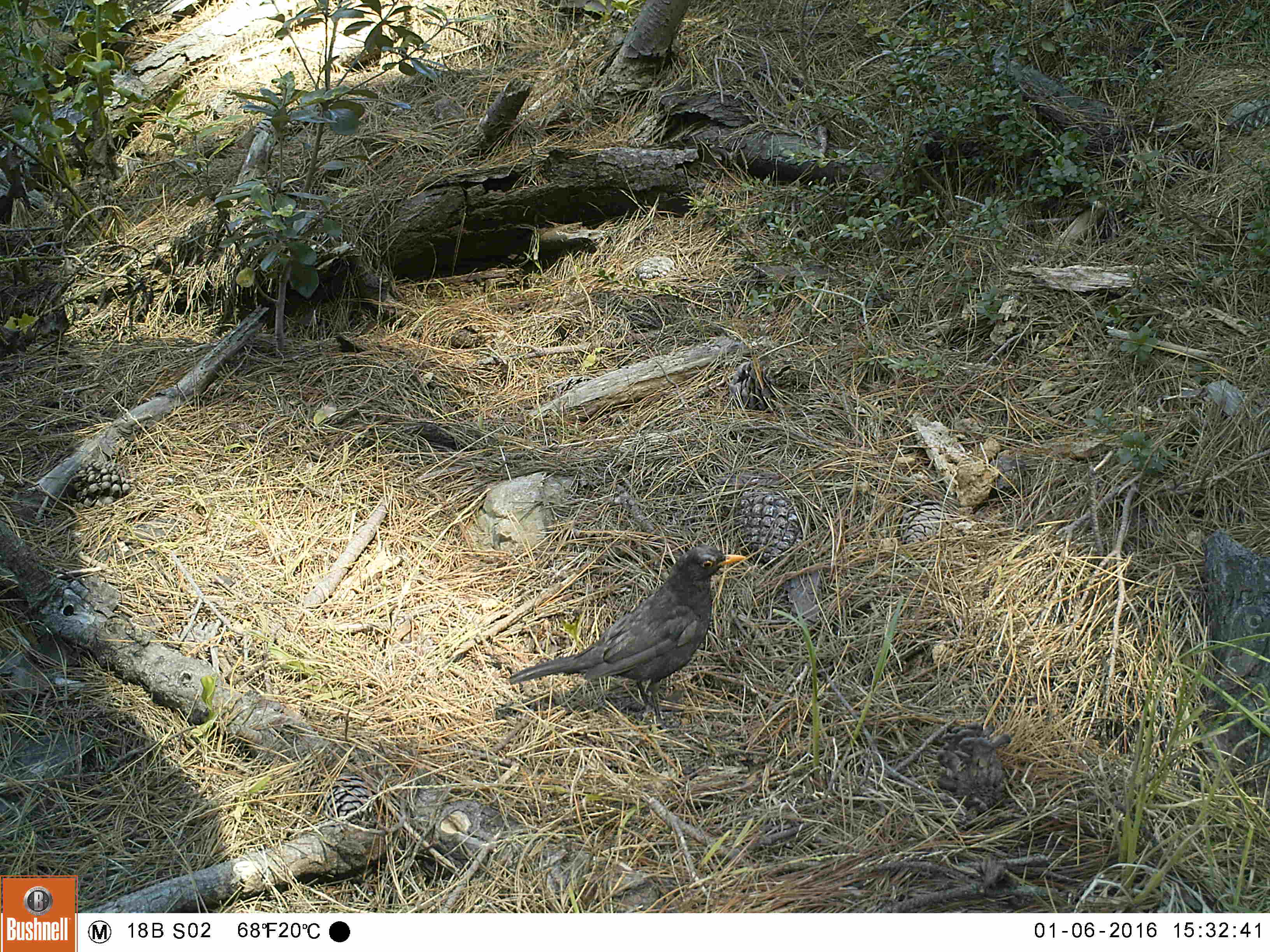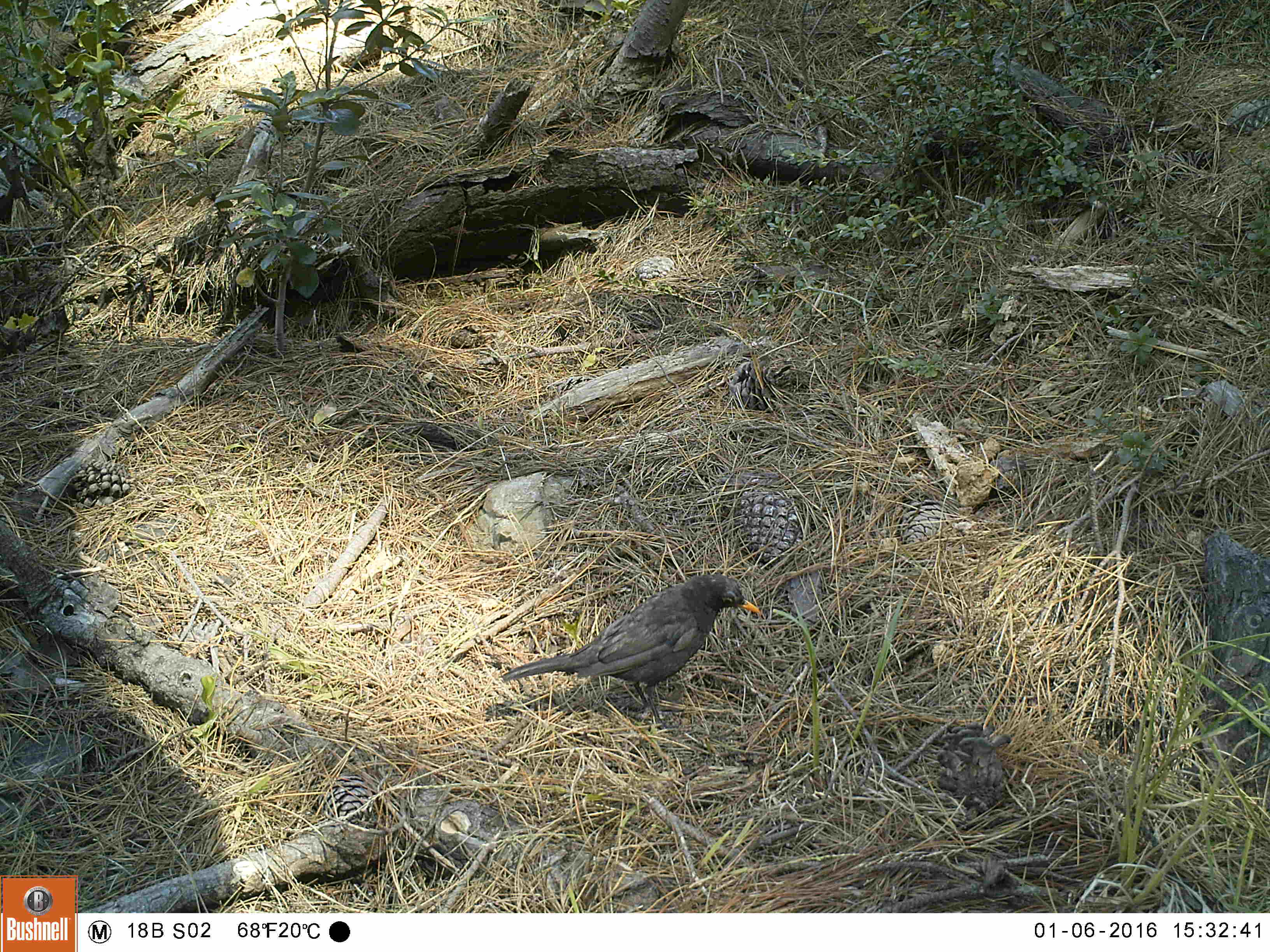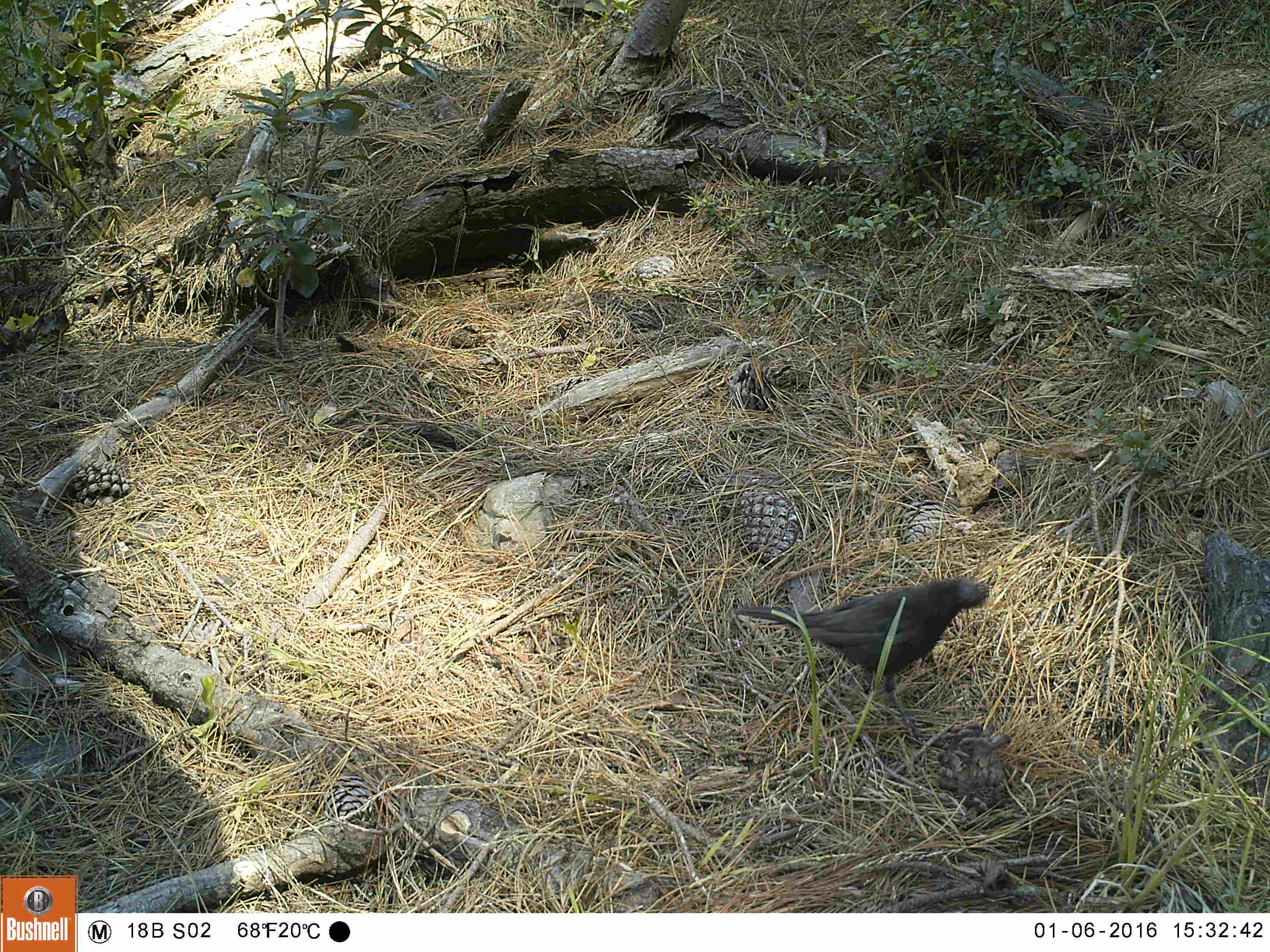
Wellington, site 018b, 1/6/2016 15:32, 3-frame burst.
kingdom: Animalia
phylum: Chordata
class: Aves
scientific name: Aves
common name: bird